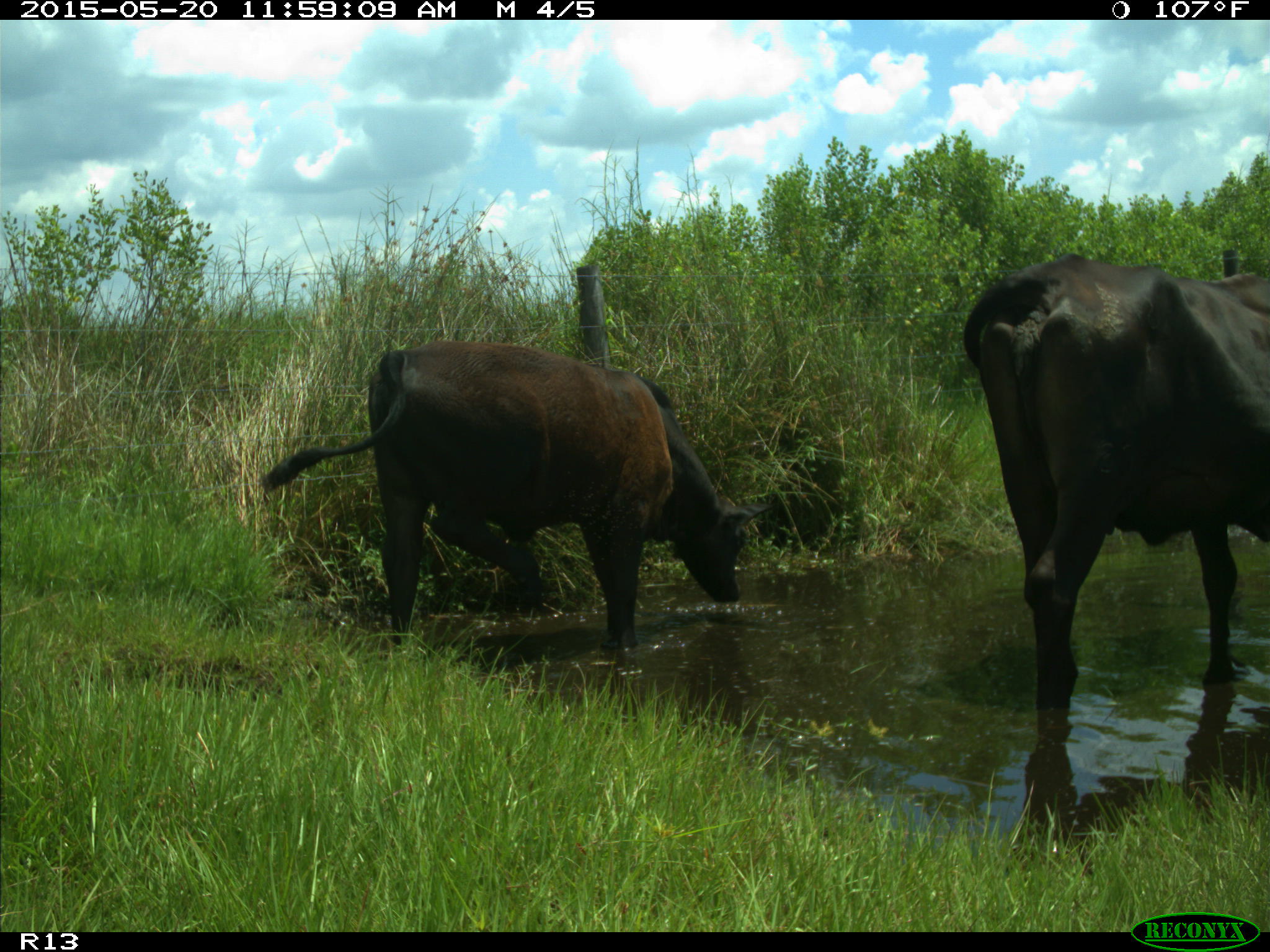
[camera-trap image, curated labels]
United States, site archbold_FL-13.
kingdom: Animalia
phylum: Chordata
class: Mammalia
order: Artiodactyla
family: Bovidae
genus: Bos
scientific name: Bos taurus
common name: domestic cow